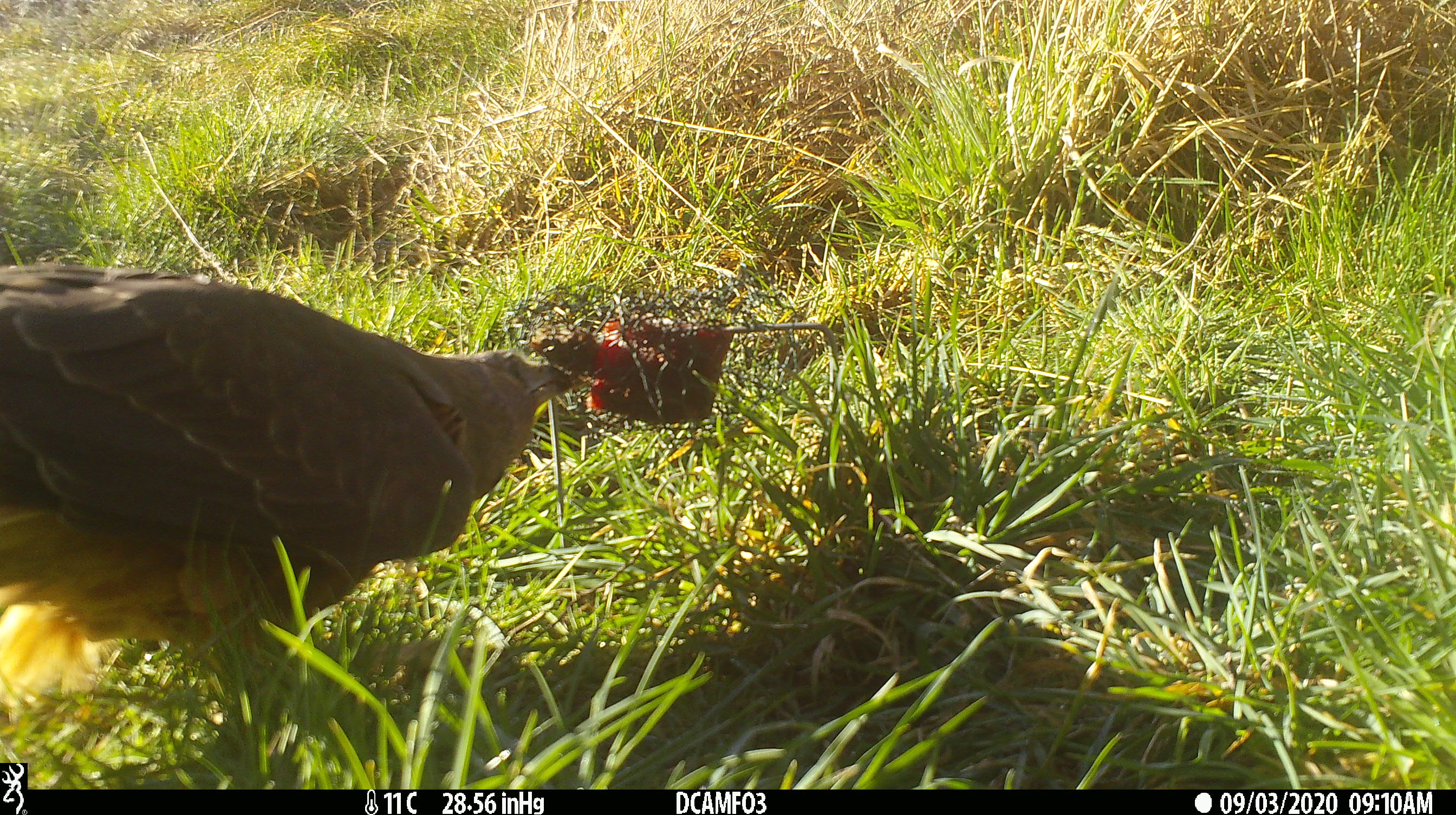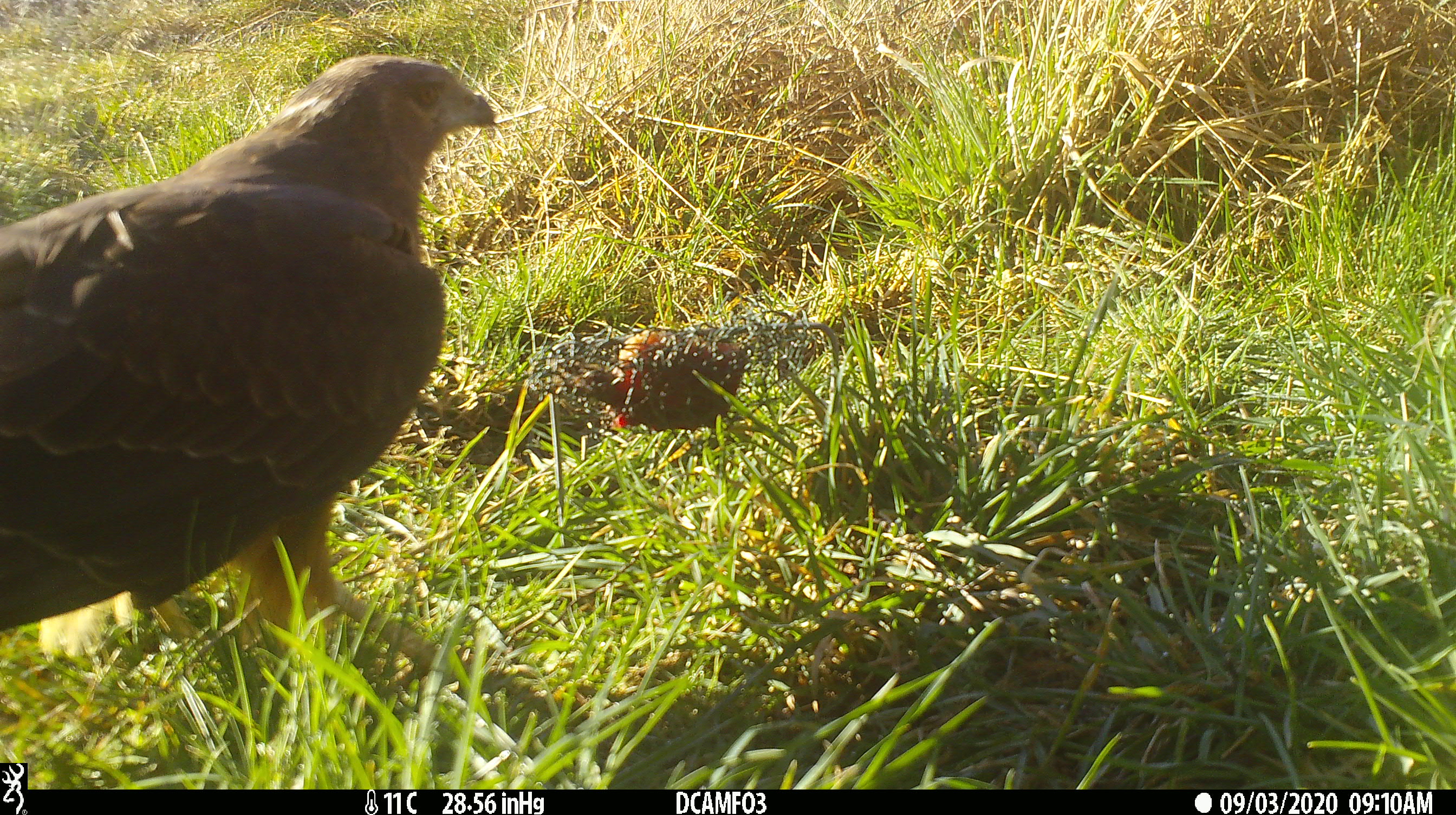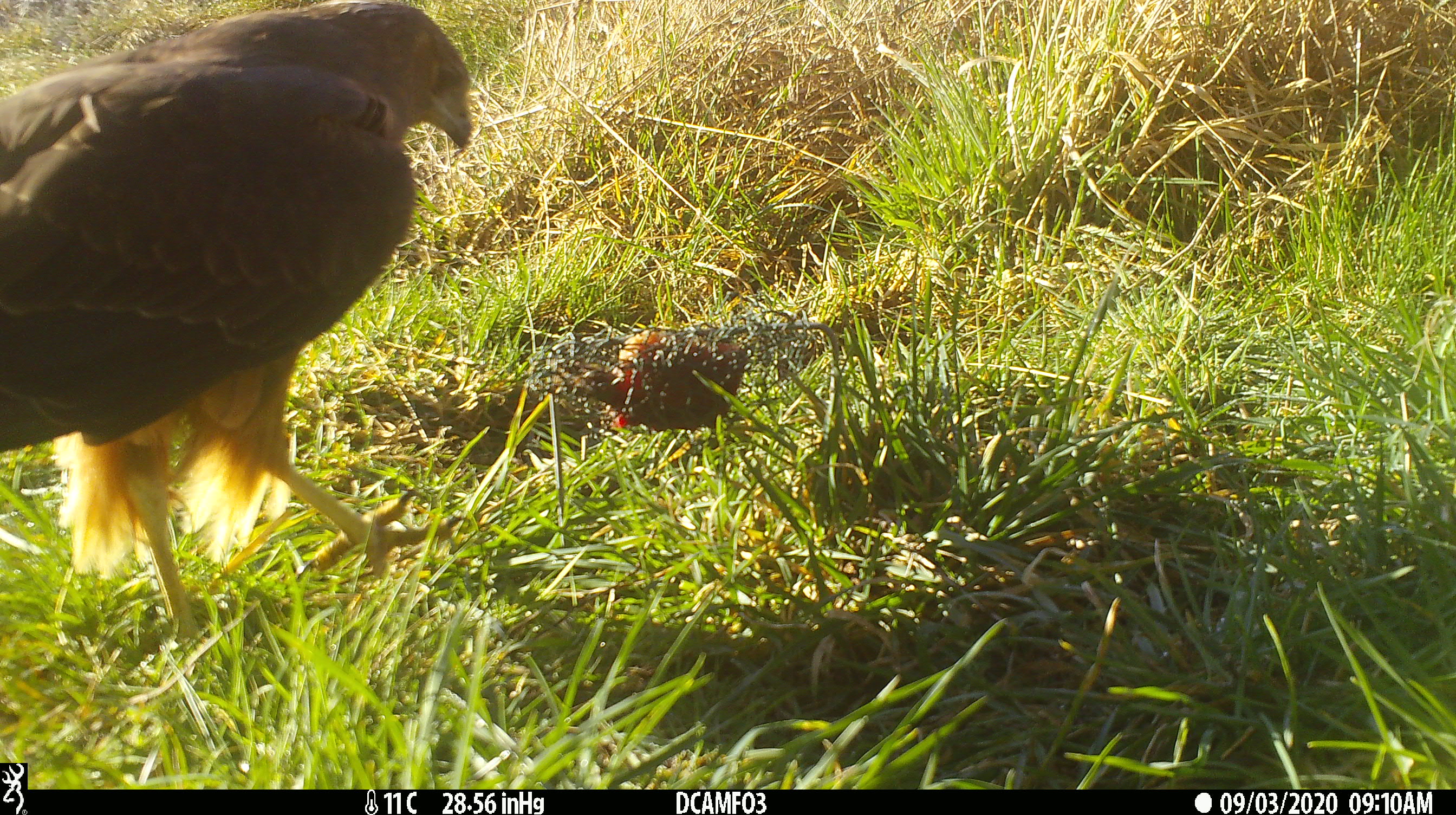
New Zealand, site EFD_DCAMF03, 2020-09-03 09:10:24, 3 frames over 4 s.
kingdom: Animalia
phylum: Chordata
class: Aves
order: Accipitriformes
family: Accipitridae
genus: Circus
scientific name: Circus approximans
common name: swamp harrier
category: harrier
Harrier (swamp harrier) (Circus approximans).